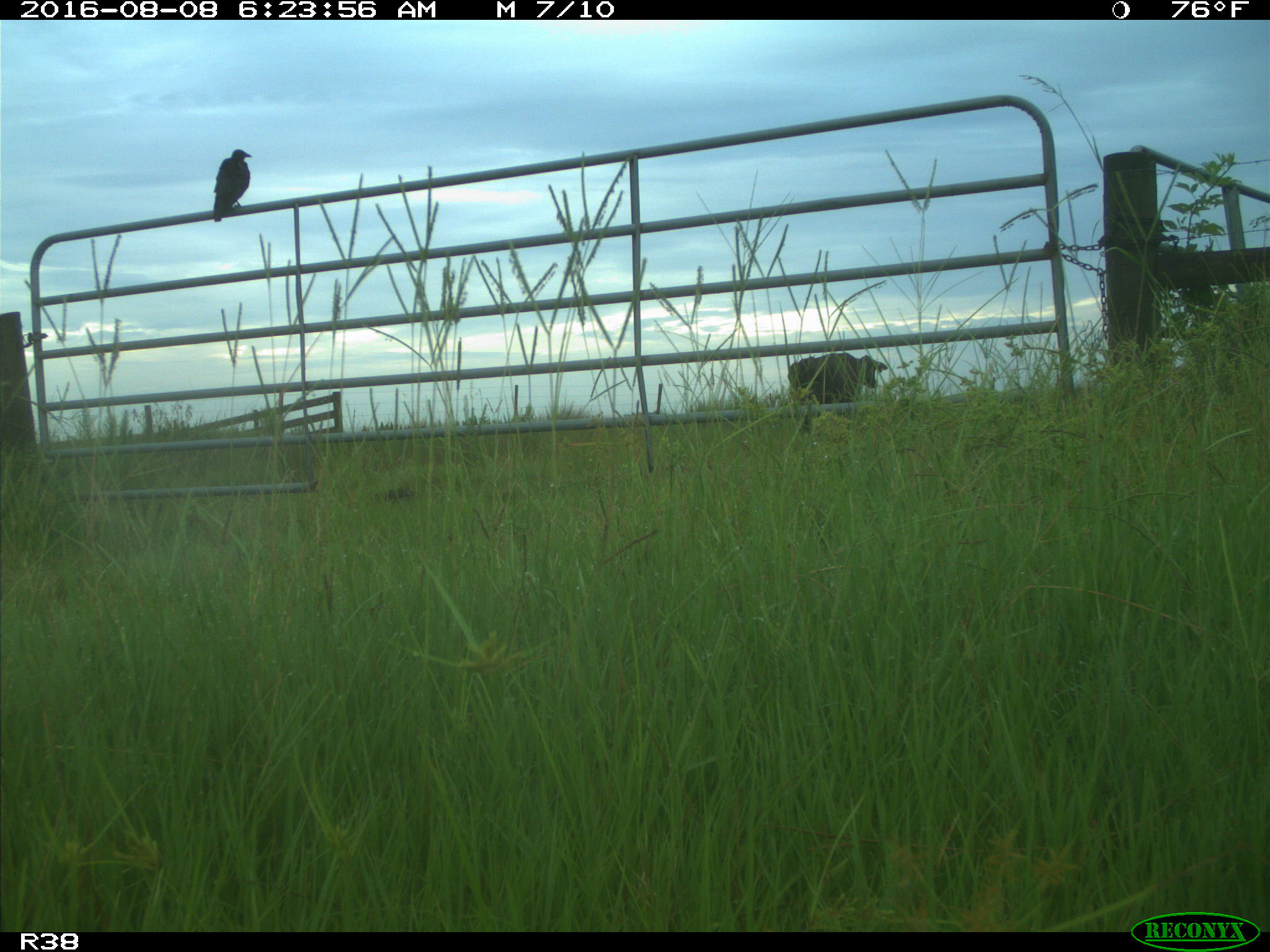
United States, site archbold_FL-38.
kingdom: Animalia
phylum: Chordata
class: Mammalia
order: Artiodactyla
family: Bovidae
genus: Bos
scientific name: Bos taurus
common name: domestic cow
Bos taurus (domestic cow).